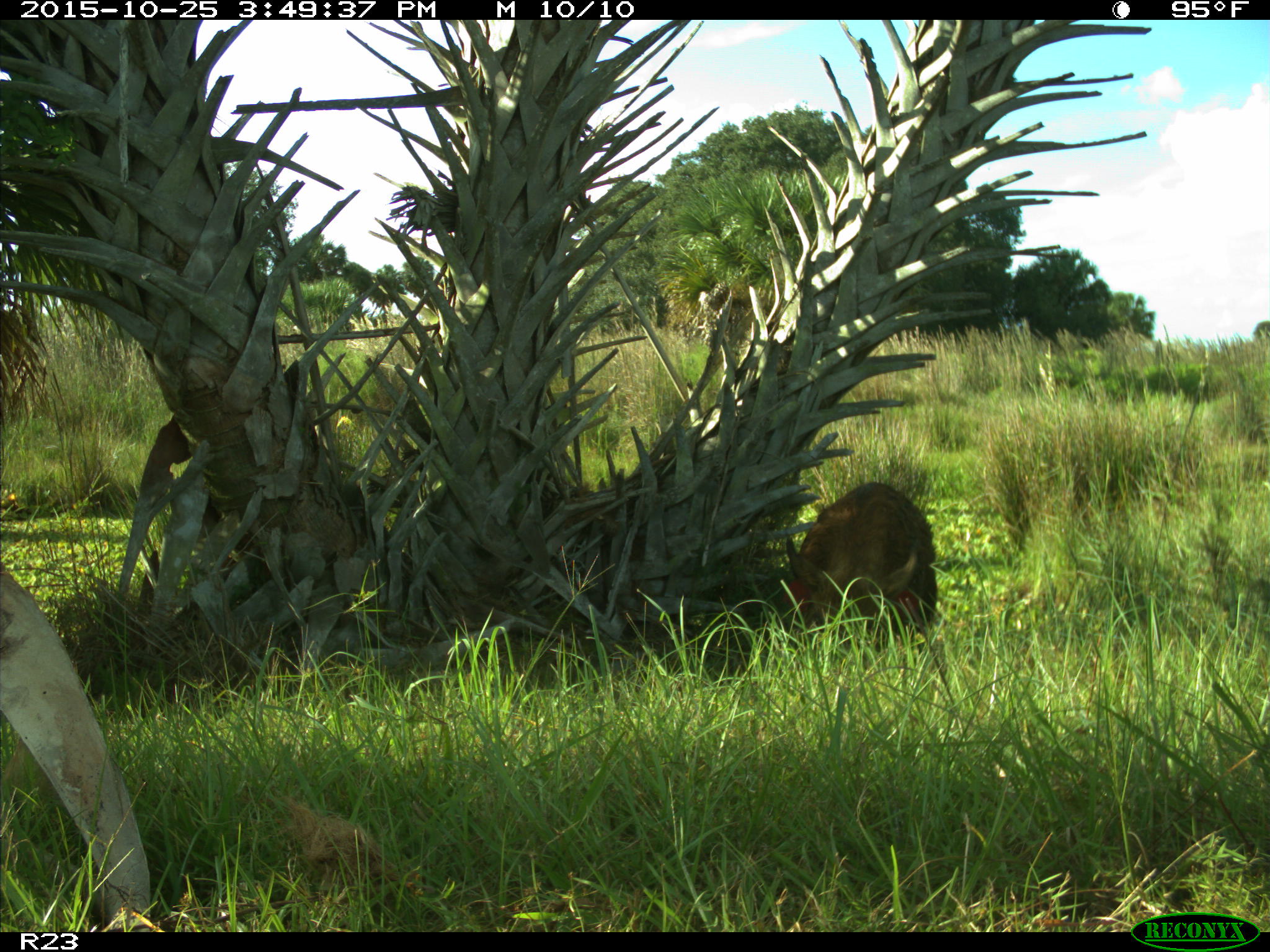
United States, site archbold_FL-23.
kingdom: Animalia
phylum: Chordata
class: Mammalia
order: Artiodactyla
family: Suidae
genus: Sus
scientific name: Sus scrofa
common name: wild boar